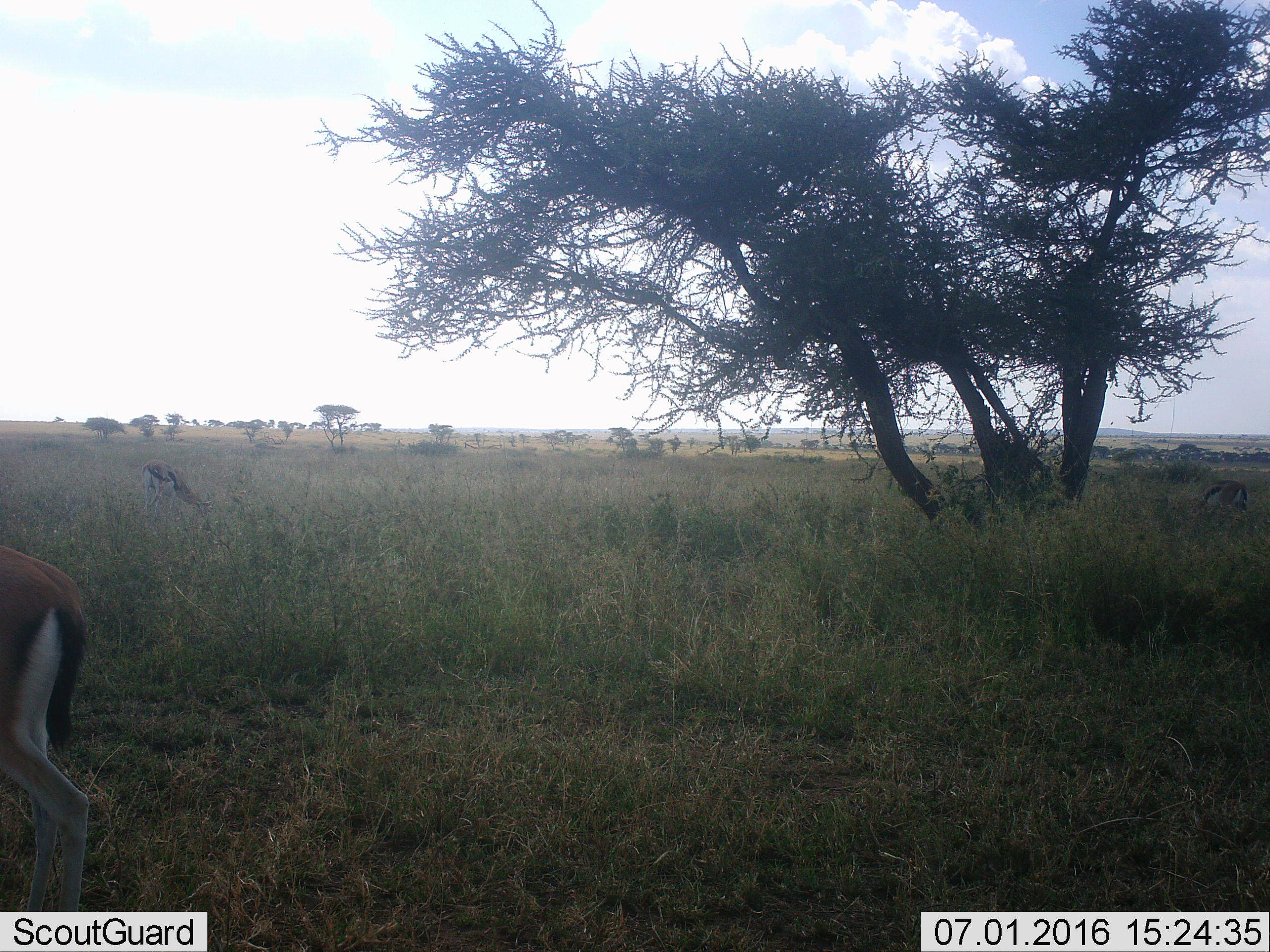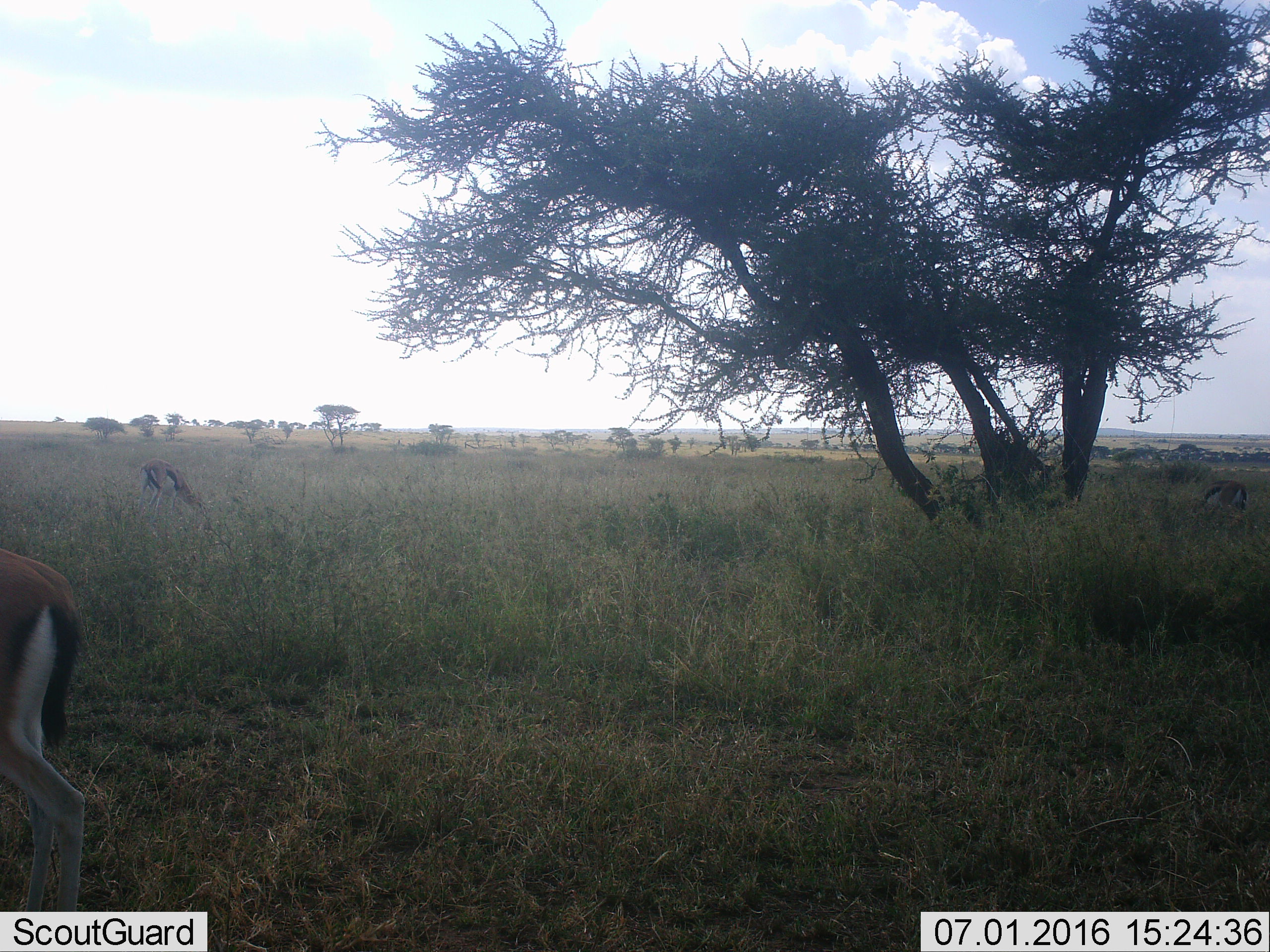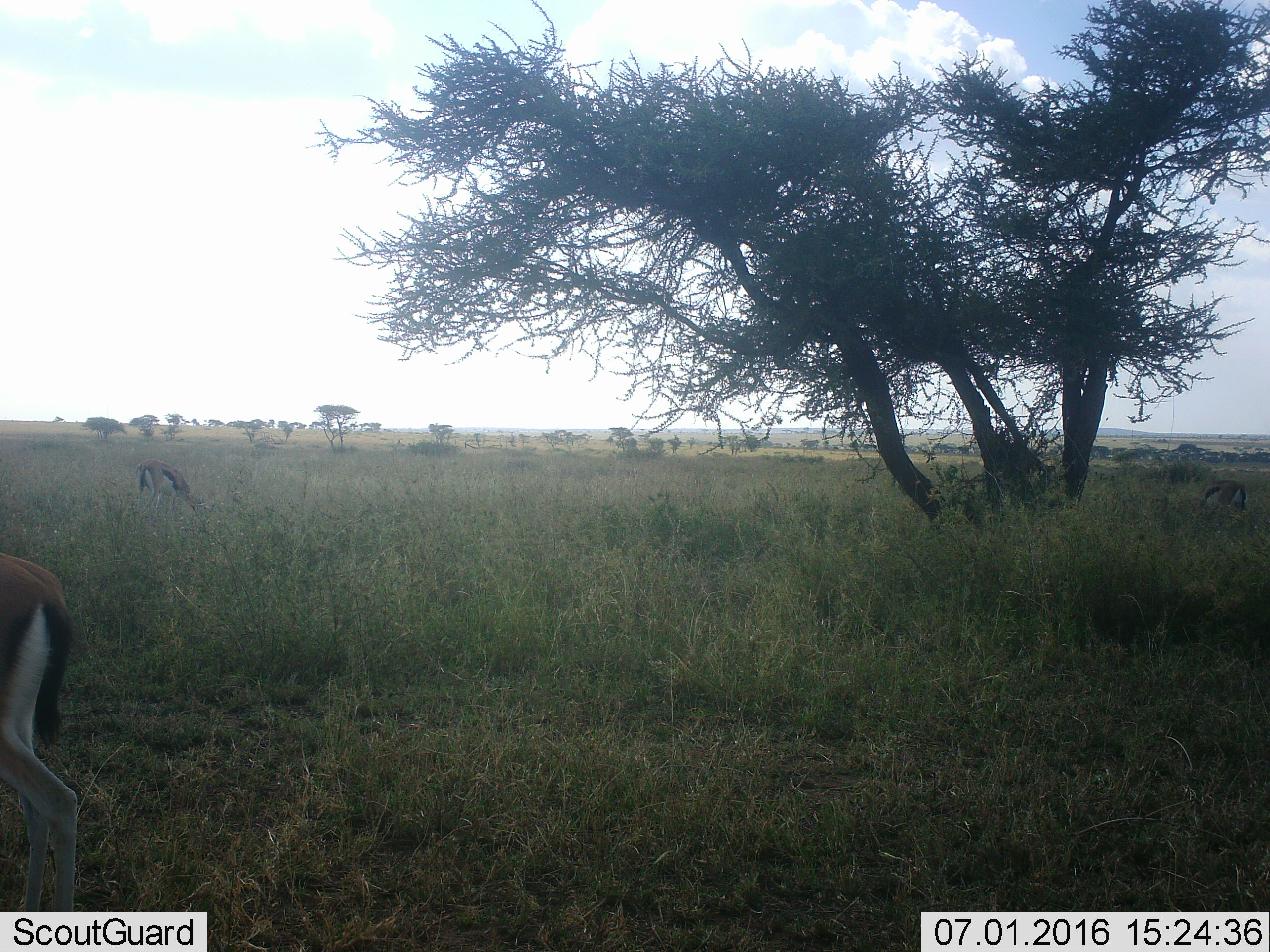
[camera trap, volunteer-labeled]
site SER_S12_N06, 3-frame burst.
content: unidentified animal